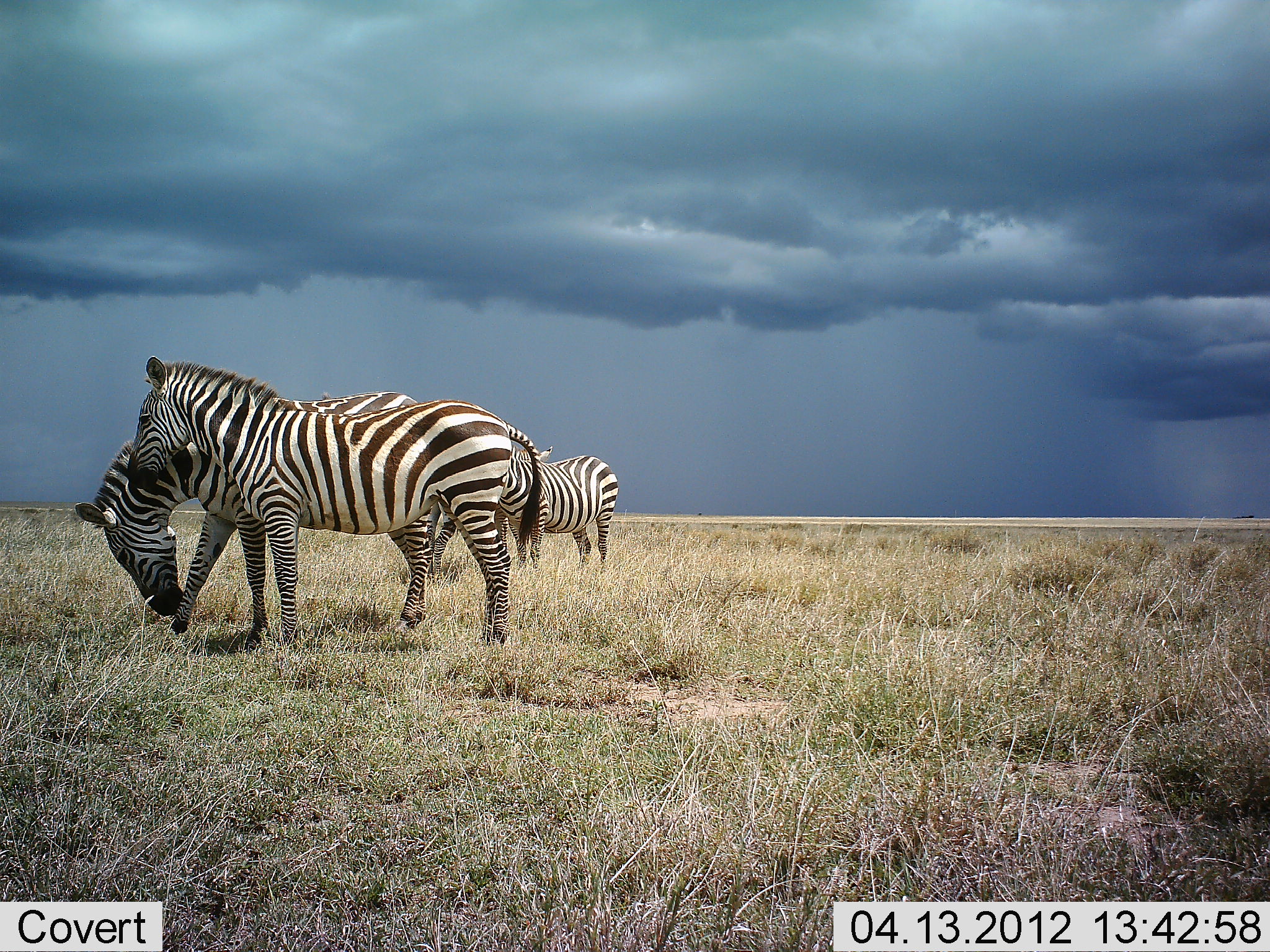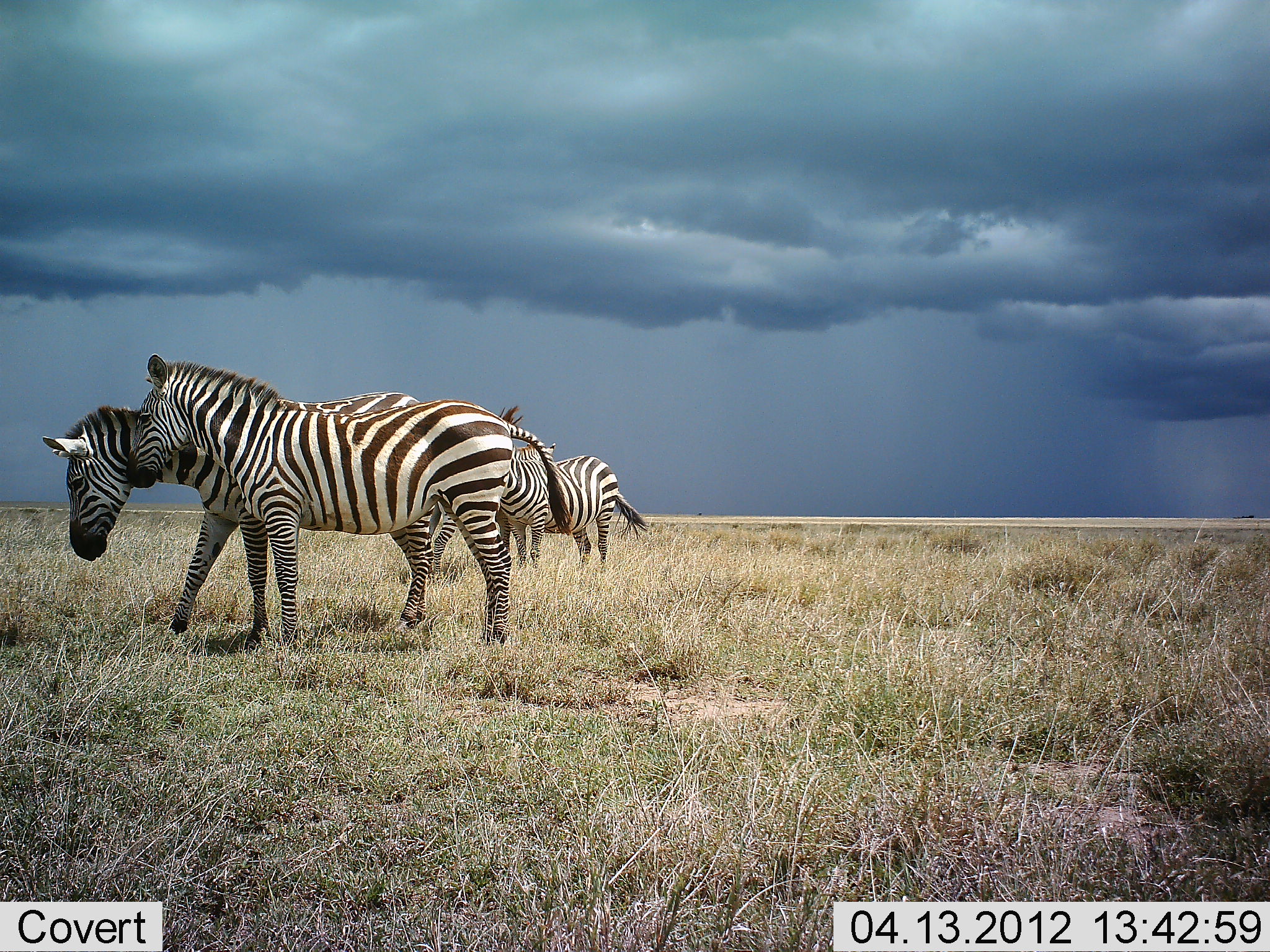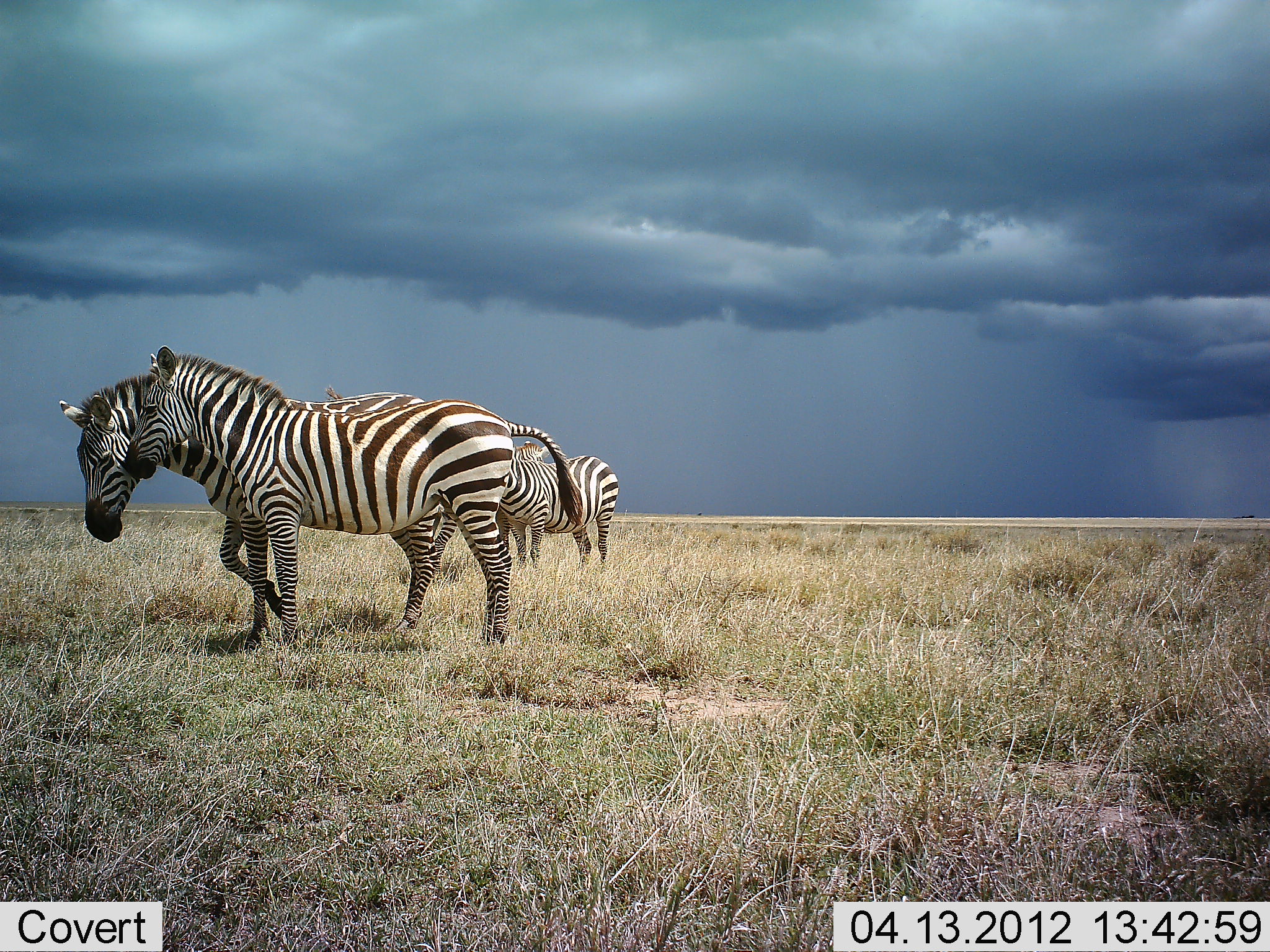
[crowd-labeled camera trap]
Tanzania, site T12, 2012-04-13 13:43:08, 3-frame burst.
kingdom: Animalia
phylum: Chordata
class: Mammalia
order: Perissodactyla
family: Equidae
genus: Equus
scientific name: Equus quagga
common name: plains zebra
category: zebra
Zebra (plains zebra) (Equus quagga), count 4. Behavior (volunteer vote fractions): standing 93%, resting 0%, moving 15%, interacting 22%. Young present (vote fraction): 7%. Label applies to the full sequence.